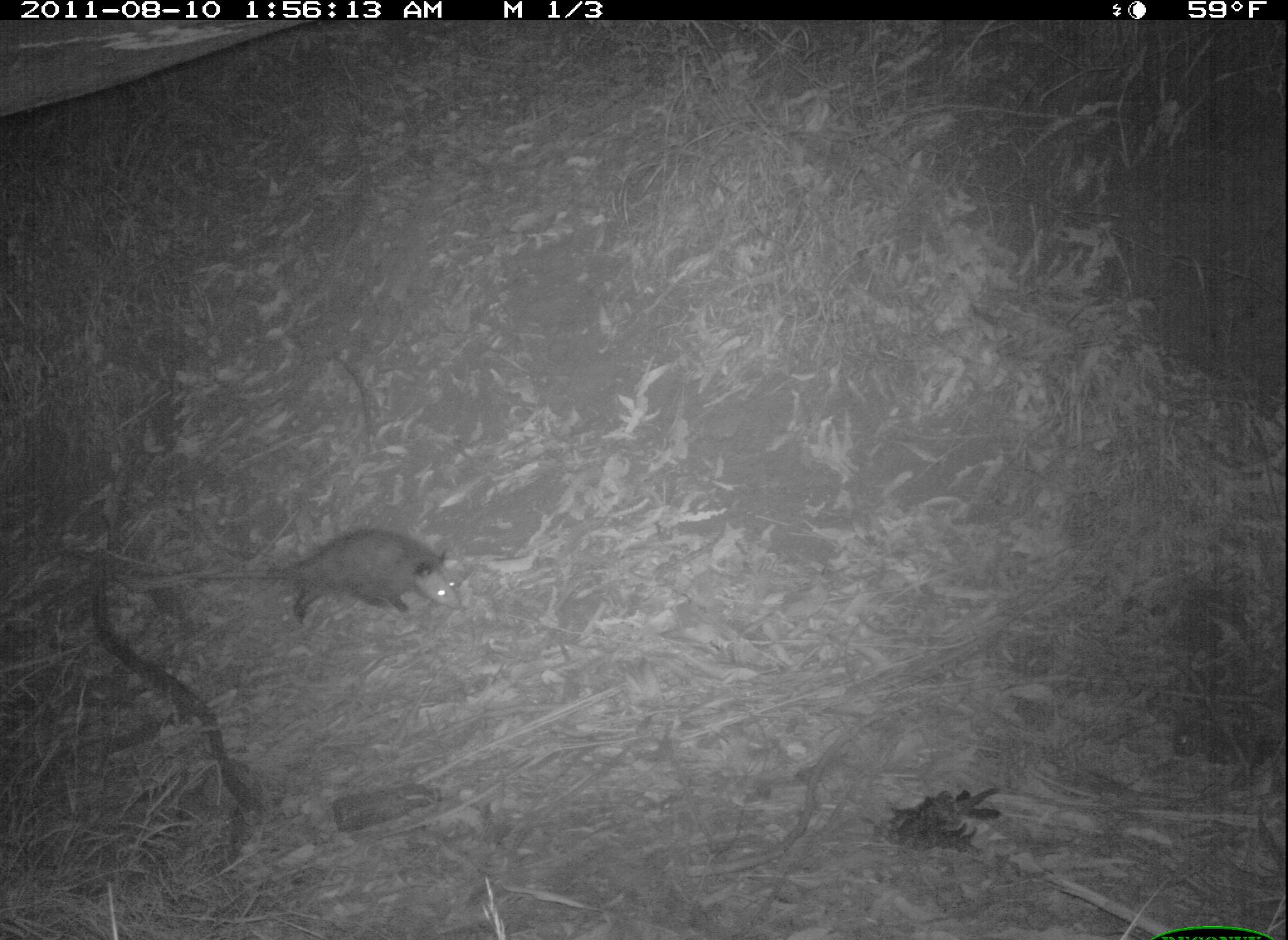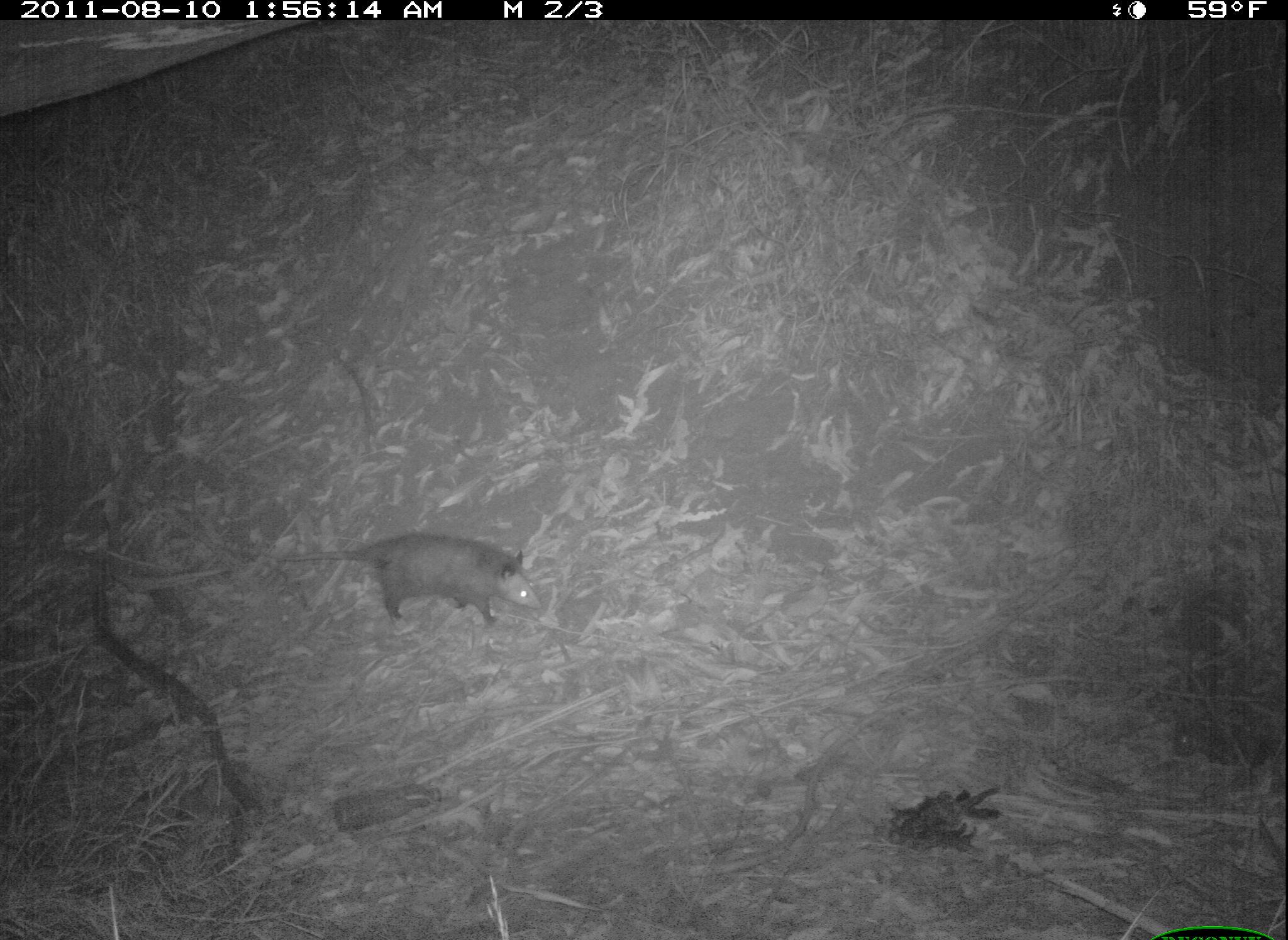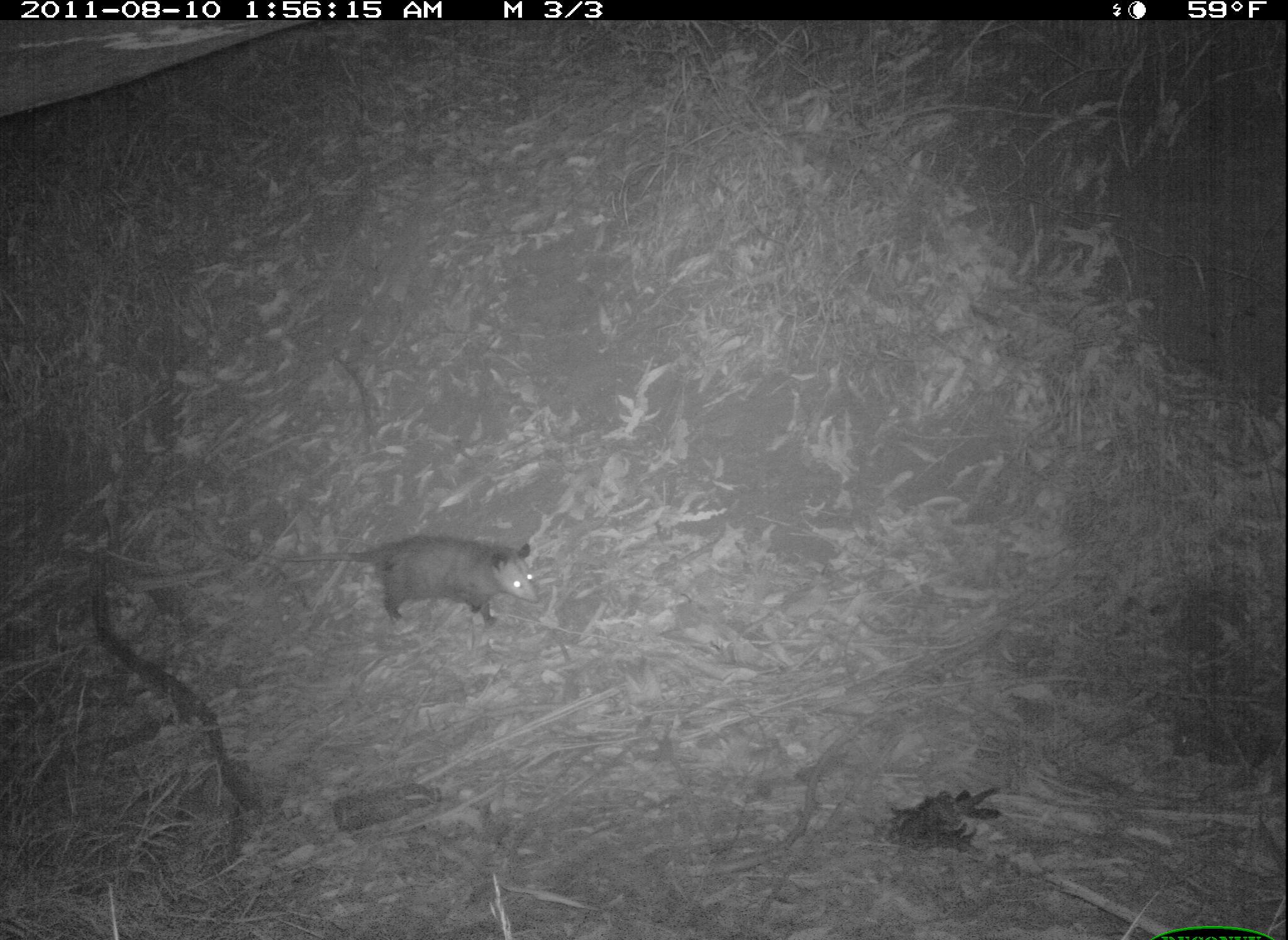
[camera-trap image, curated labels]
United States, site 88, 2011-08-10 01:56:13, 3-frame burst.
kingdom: Animalia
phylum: Chordata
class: Mammalia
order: Didelphimorphia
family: Didelphidae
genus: Didelphis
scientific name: Didelphis virginiana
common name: virginia opossum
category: opossum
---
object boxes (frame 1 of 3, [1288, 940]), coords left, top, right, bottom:
opossum: 179, 525, 467, 633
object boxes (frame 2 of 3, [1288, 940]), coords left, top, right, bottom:
opossum: 233, 528, 570, 629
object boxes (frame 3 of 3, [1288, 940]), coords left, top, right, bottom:
opossum: 243, 522, 554, 649